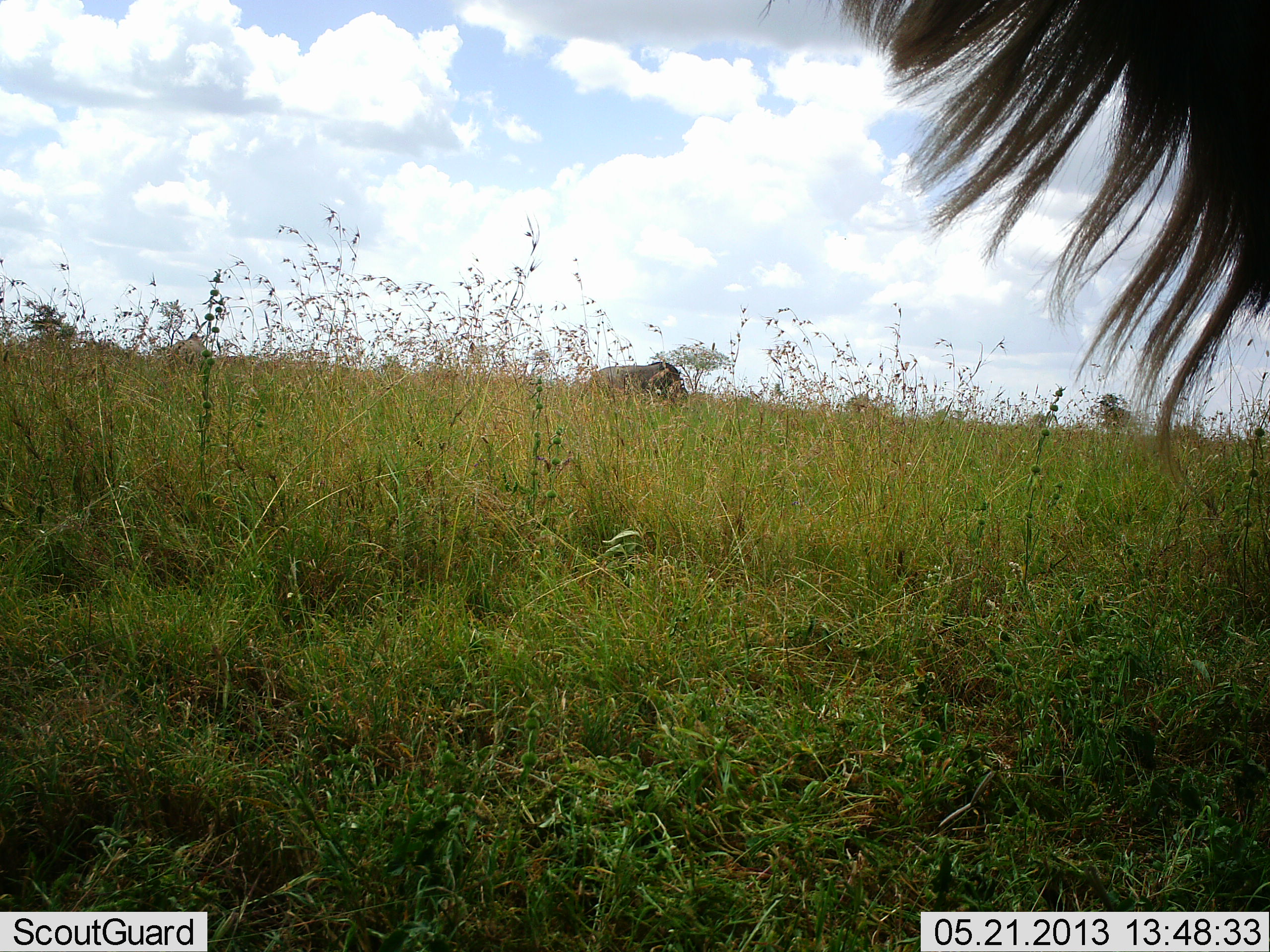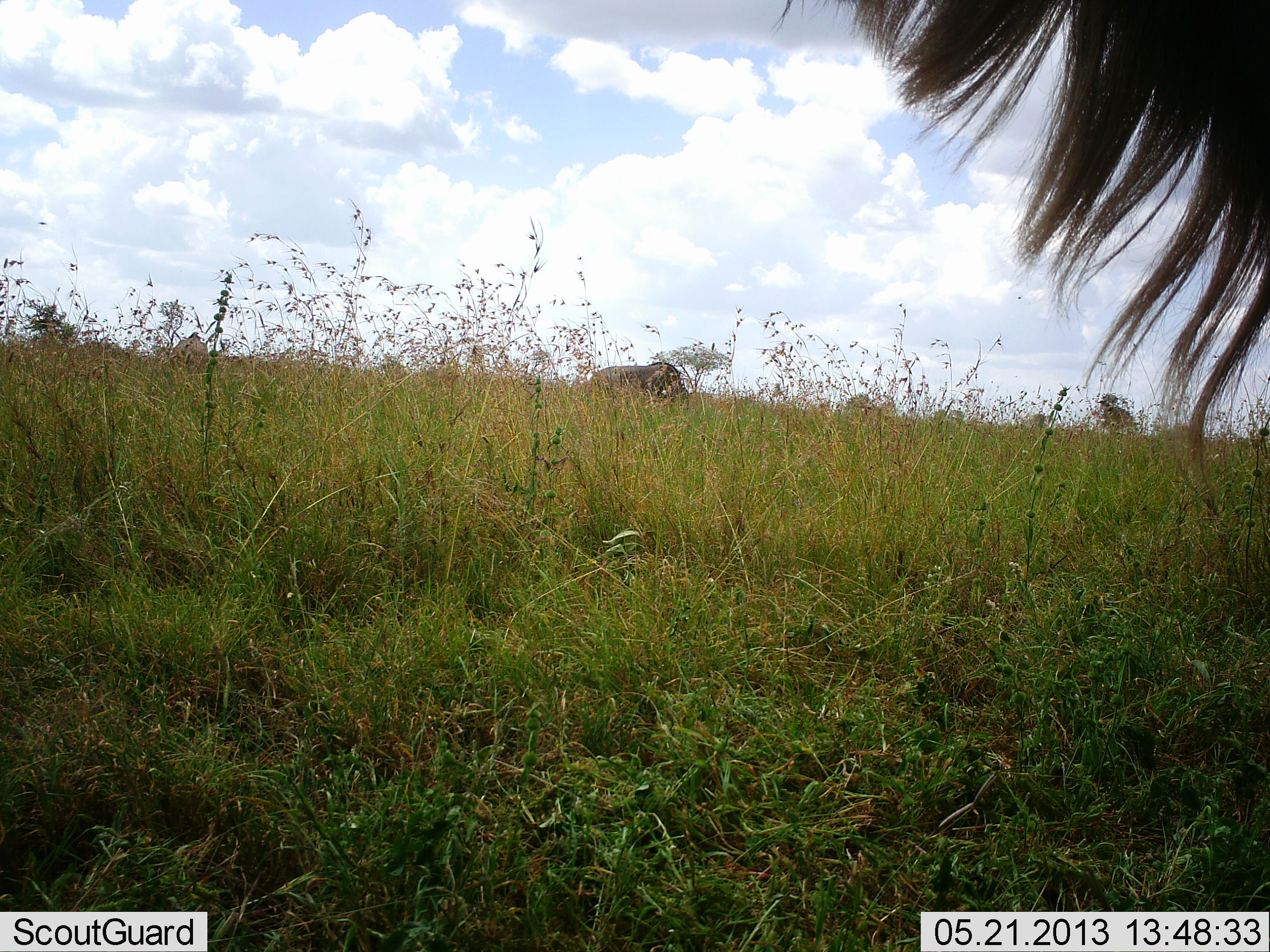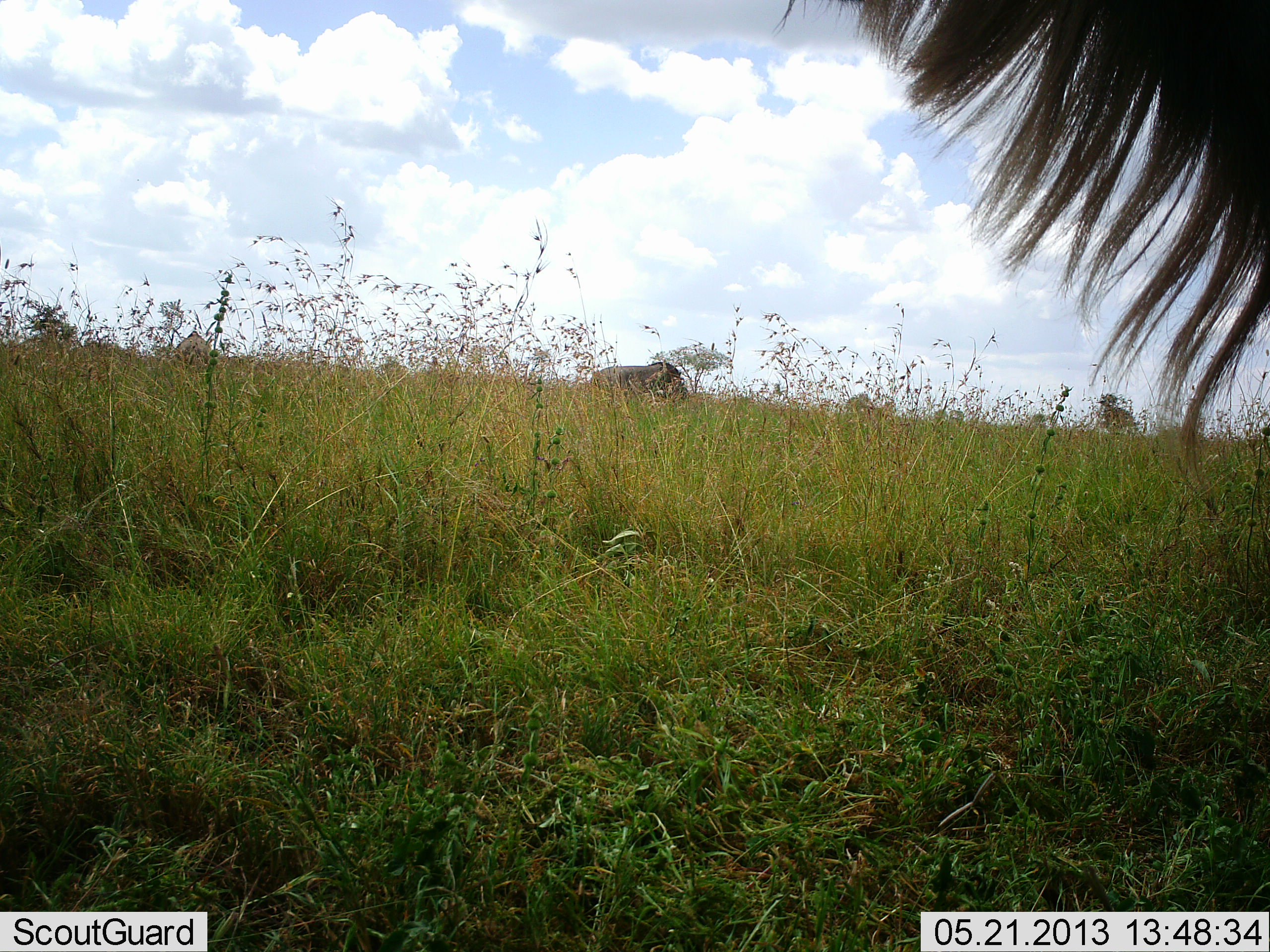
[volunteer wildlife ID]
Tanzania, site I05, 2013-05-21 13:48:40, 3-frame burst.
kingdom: Animalia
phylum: Chordata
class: Mammalia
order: Artiodactyla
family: Bovidae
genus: Connochaetes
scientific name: Connochaetes taurinus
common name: blue wildebeest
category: wildebeest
Wildebeest (blue wildebeest) (Connochaetes taurinus), count 2. Behavior (volunteer vote fractions): standing 94%, resting 0%, moving 0%, interacting 0%. Young present (vote fraction): 0%. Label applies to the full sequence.